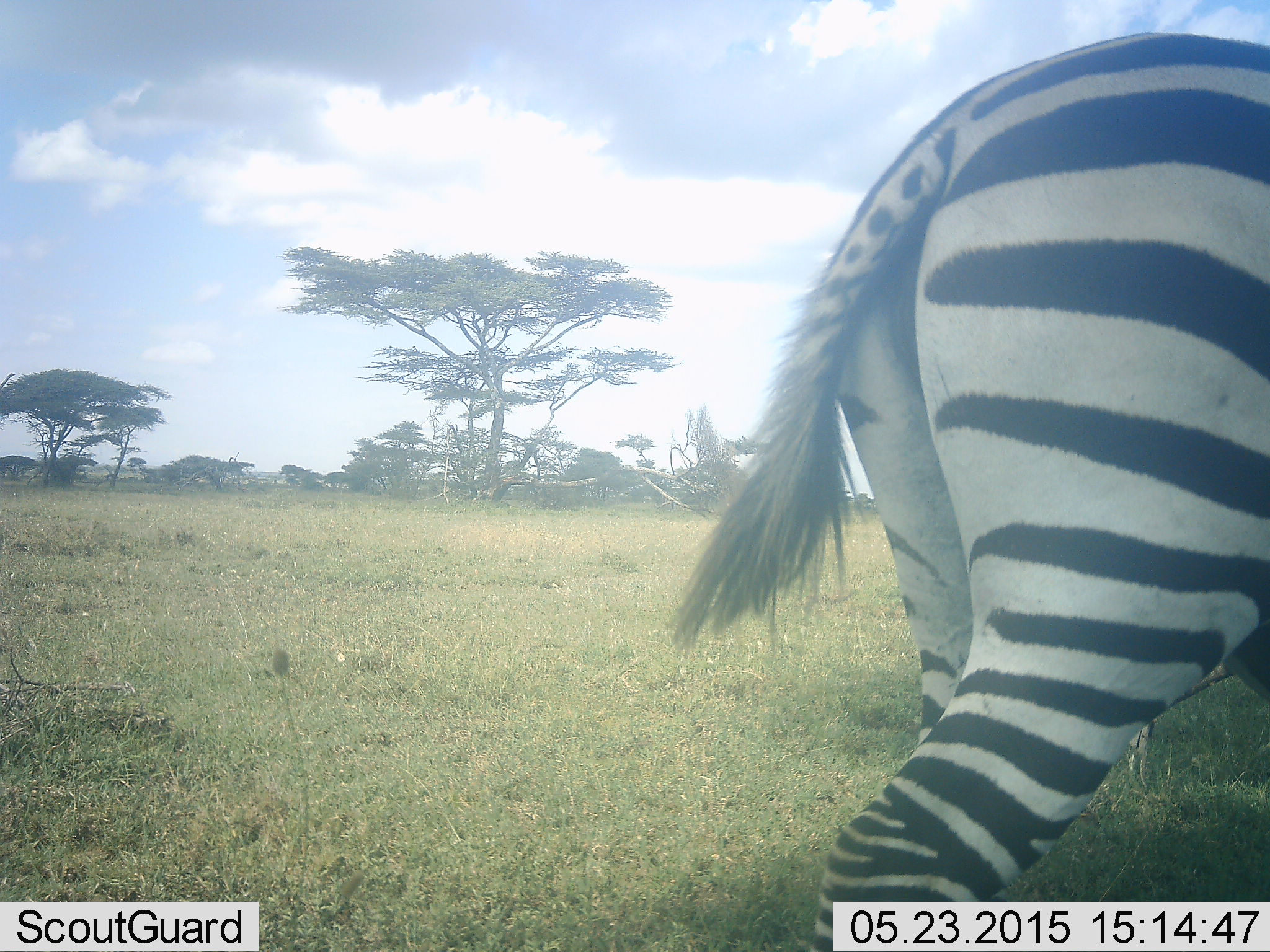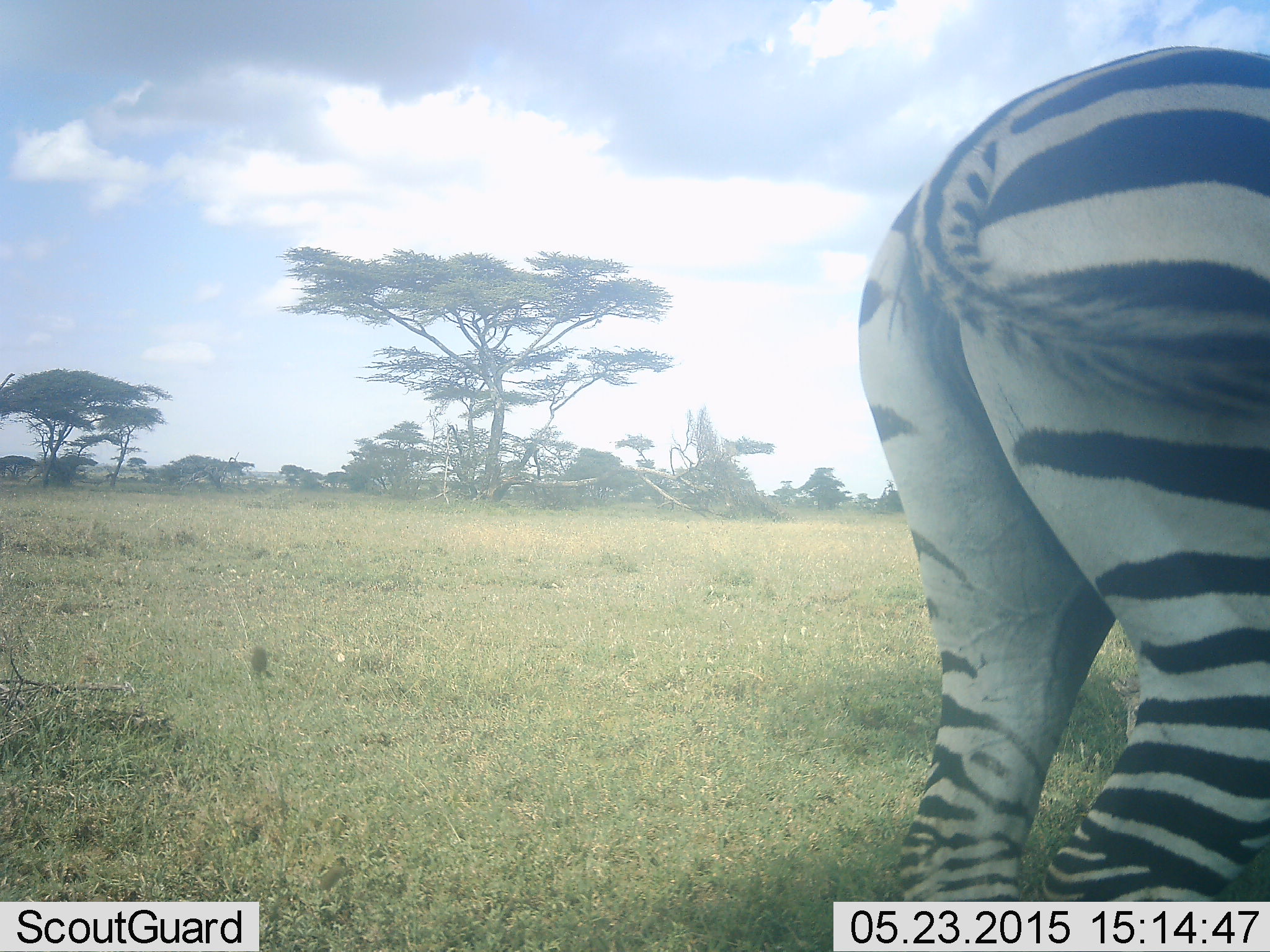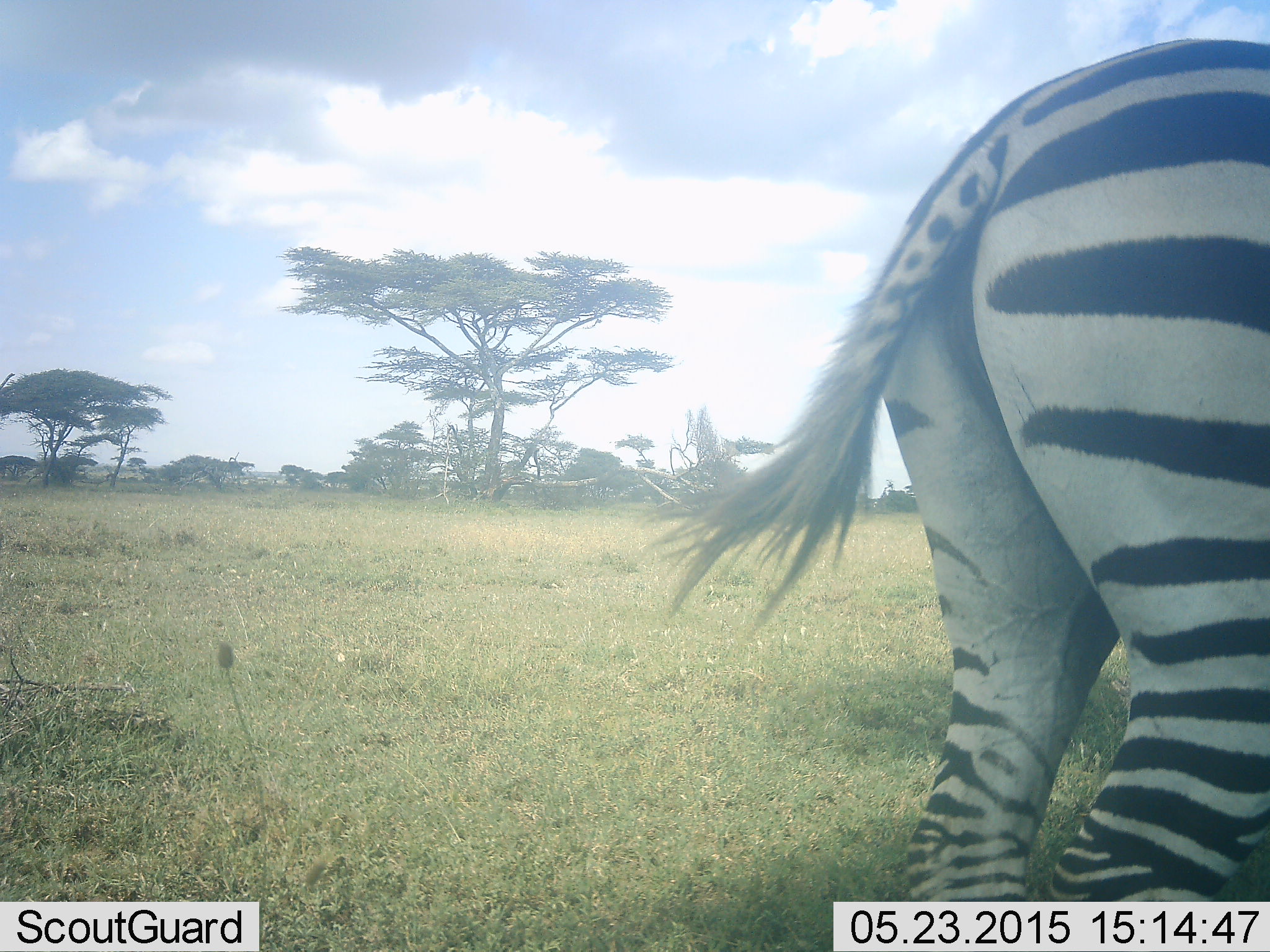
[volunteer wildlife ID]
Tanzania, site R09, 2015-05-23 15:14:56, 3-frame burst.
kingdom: Animalia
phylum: Chordata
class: Mammalia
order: Perissodactyla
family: Equidae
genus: Equus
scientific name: Equus quagga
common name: plains zebra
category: zebra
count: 1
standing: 80%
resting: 0%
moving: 20%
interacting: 0%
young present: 0%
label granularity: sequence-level